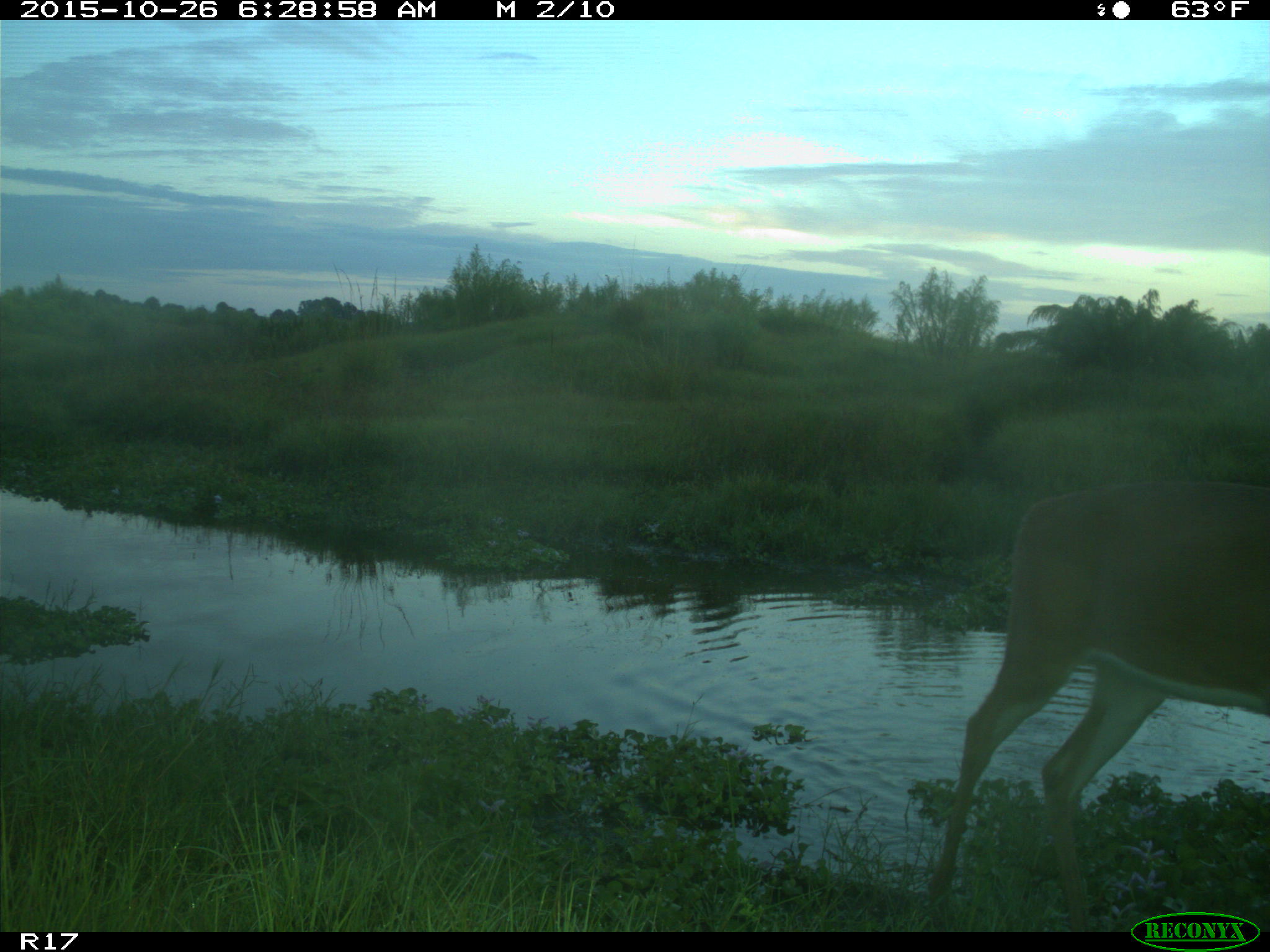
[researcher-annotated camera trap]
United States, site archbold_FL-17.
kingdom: Animalia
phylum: Chordata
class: Mammalia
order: Artiodactyla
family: Cervidae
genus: Odocoileus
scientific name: Odocoileus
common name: deer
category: unidentified deer